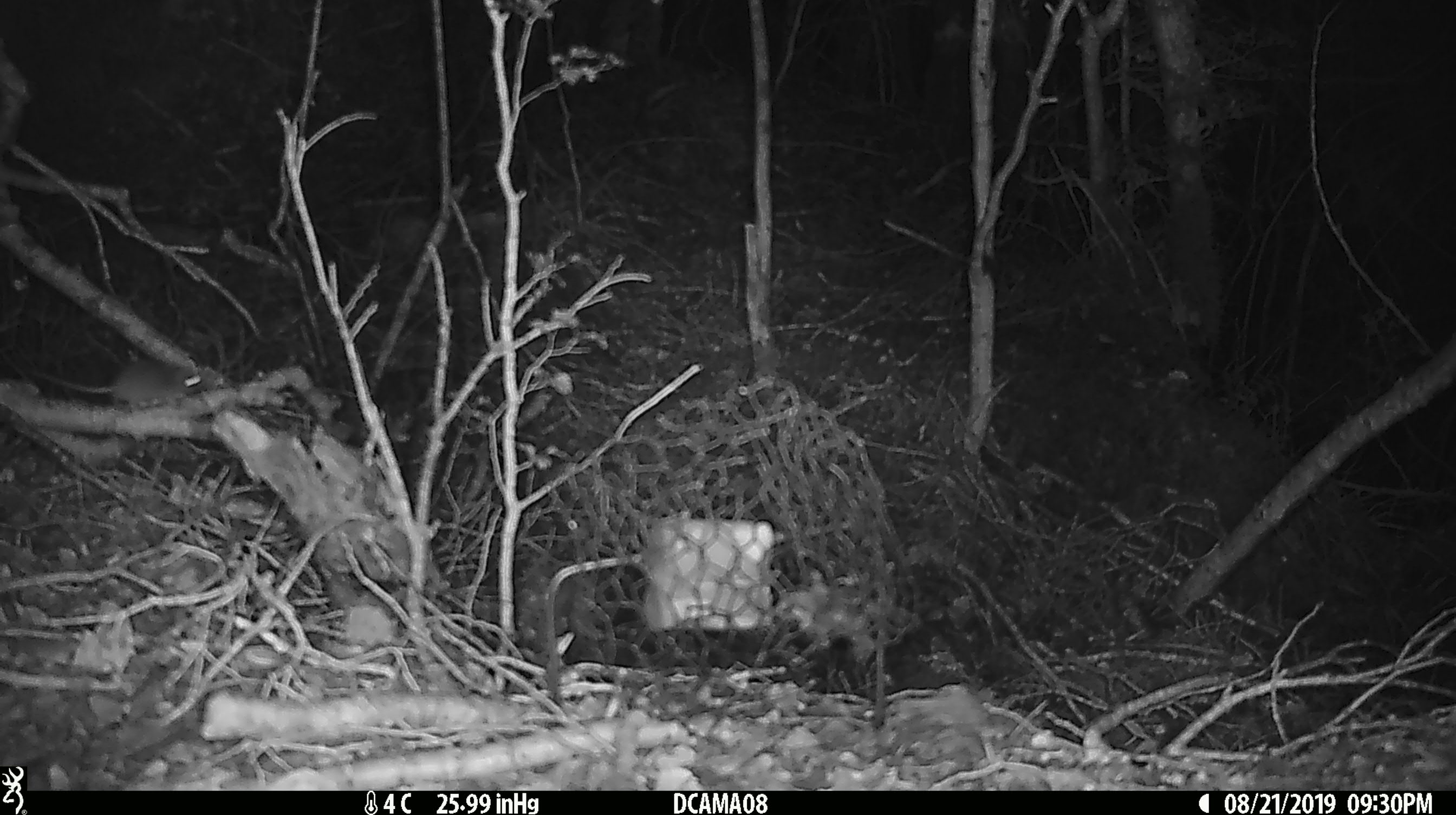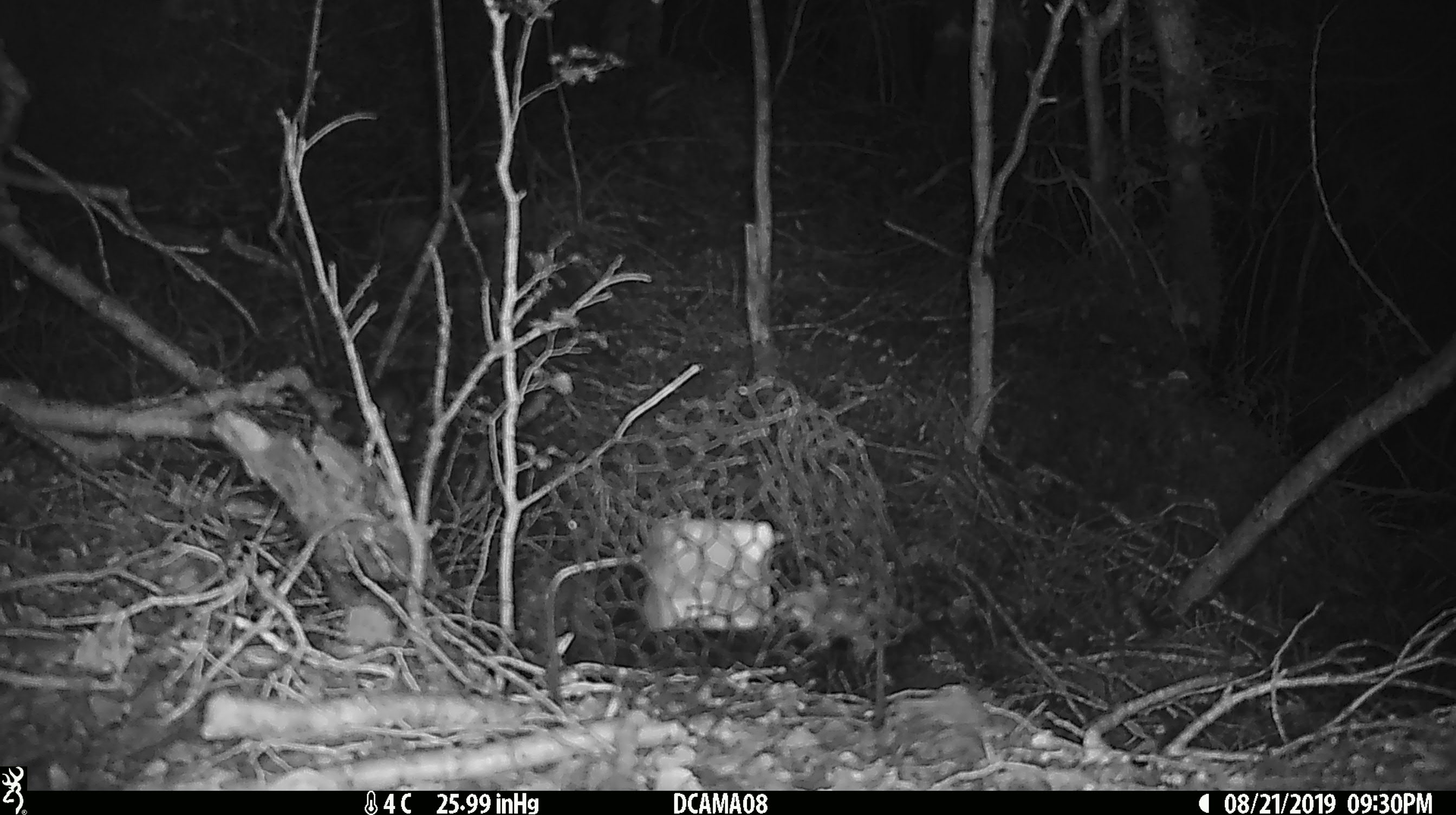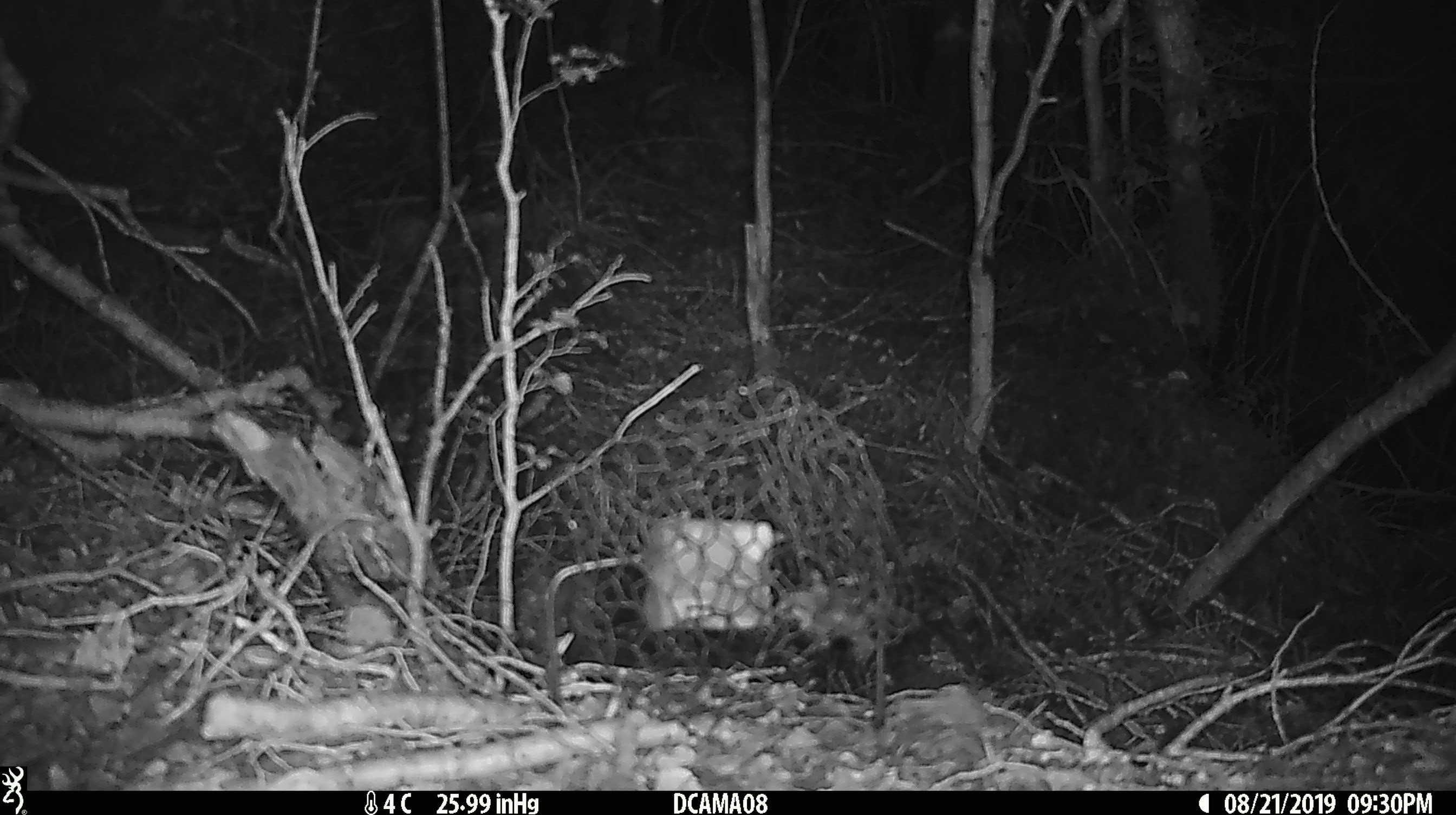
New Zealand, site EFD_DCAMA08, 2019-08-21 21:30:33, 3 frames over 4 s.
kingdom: Animalia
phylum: Chordata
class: Mammalia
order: Rodentia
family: Muridae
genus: Mus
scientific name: Mus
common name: mouse